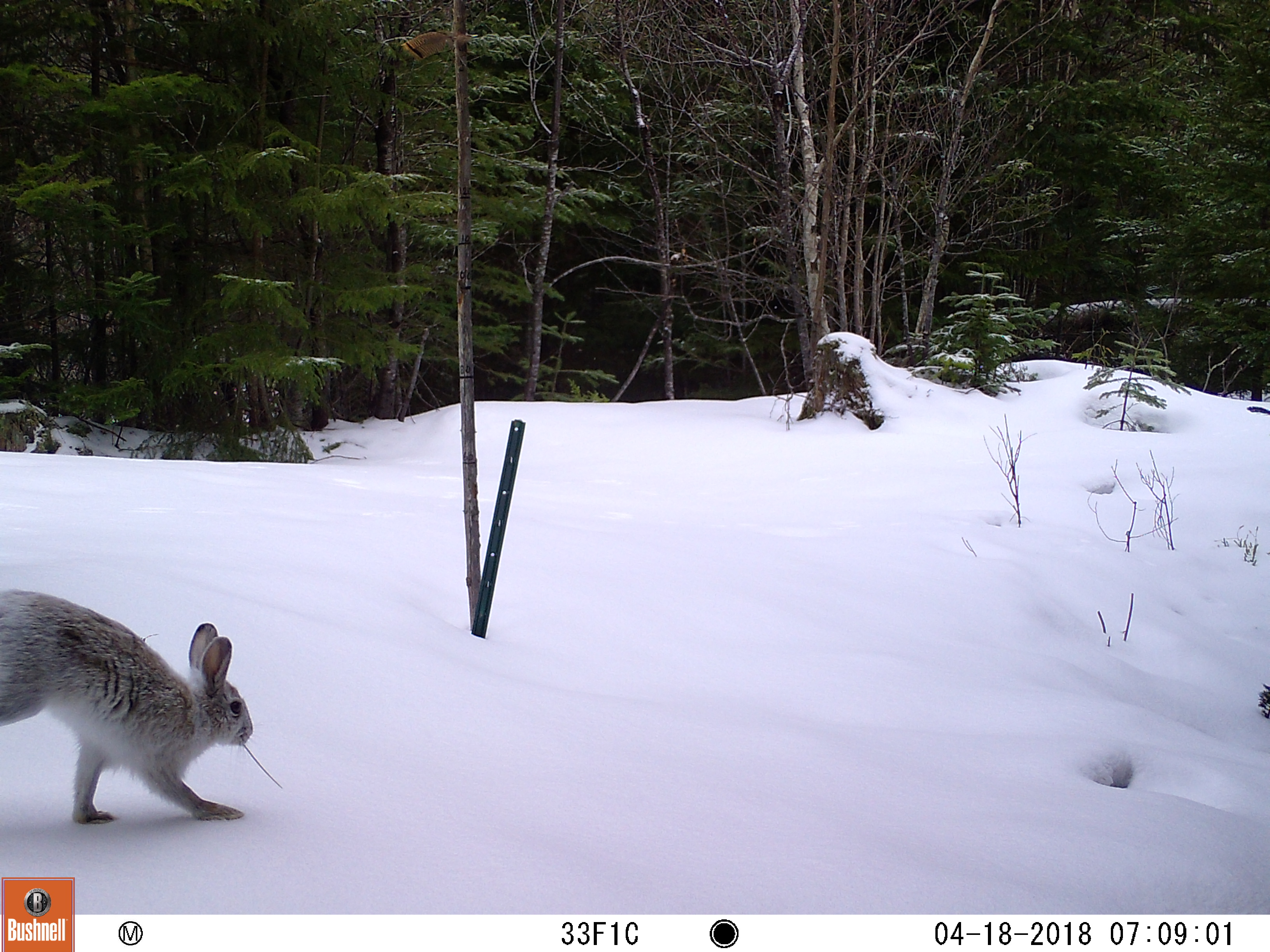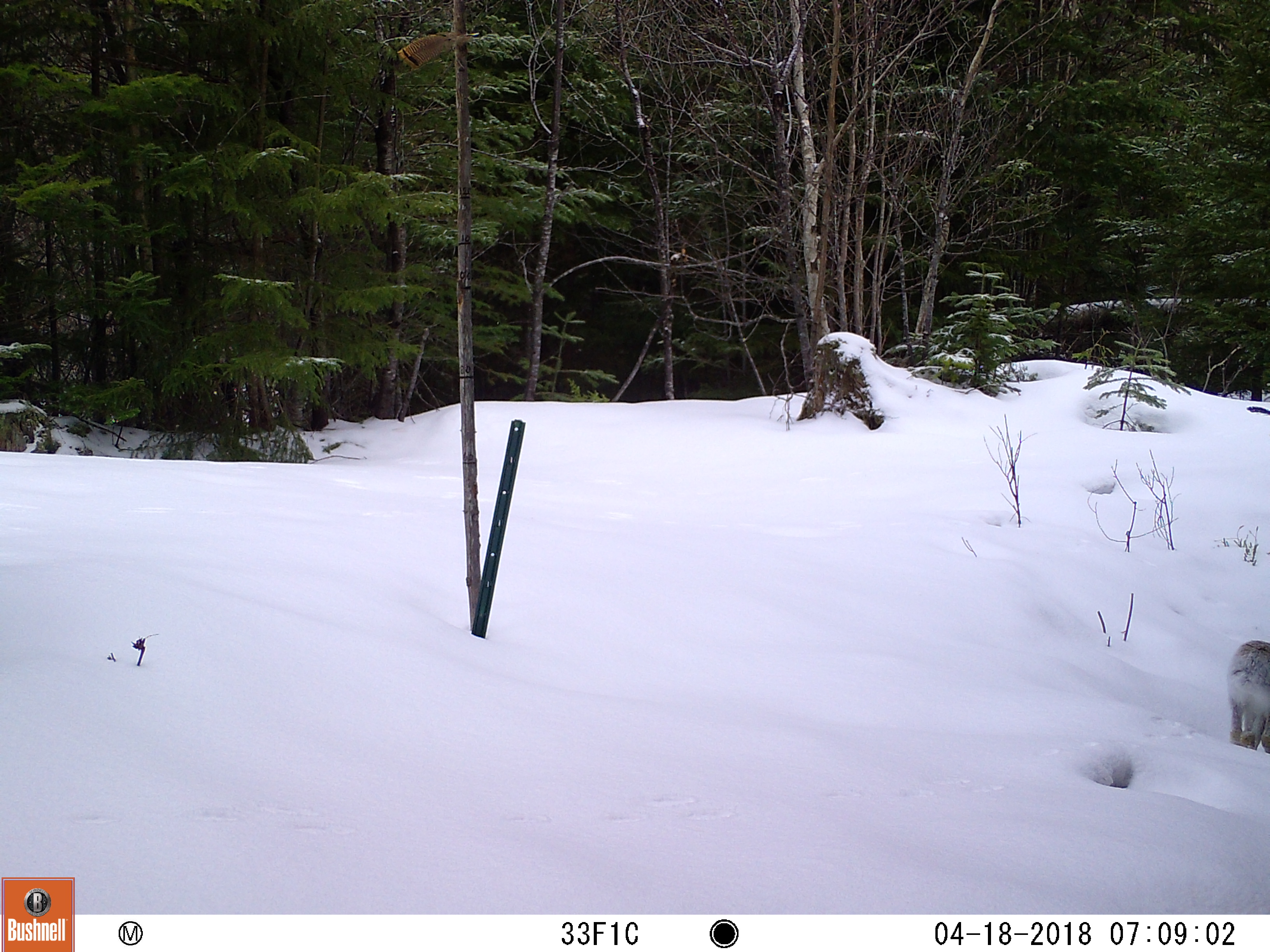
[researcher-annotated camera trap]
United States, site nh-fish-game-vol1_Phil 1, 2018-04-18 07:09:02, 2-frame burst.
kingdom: Animalia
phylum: Chordata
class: Mammalia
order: Lagomorpha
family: Leporidae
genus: Lepus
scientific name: Lepus americanus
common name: snowshoe hare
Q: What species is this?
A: Snowshoe hare (Lepus americanus).